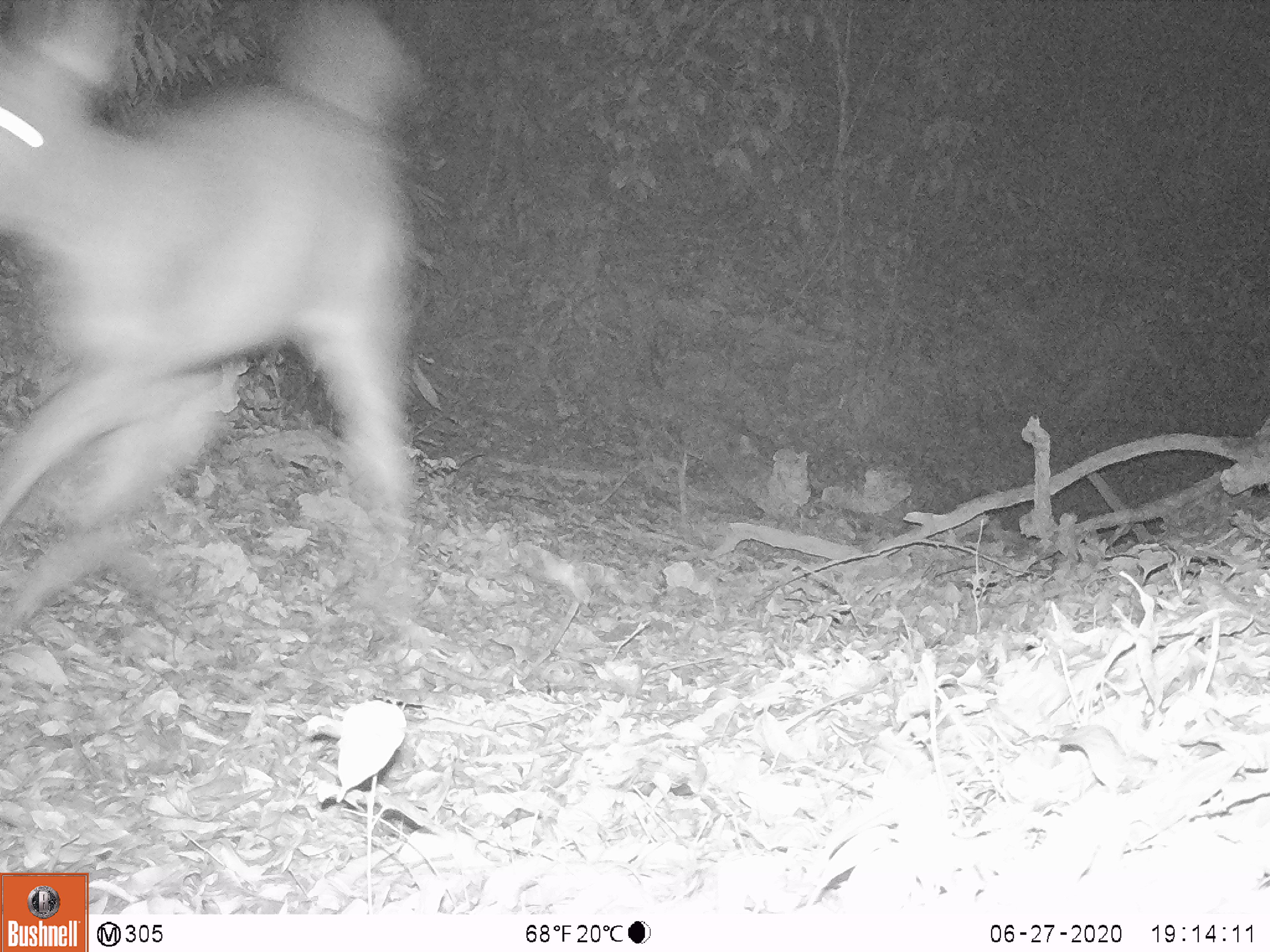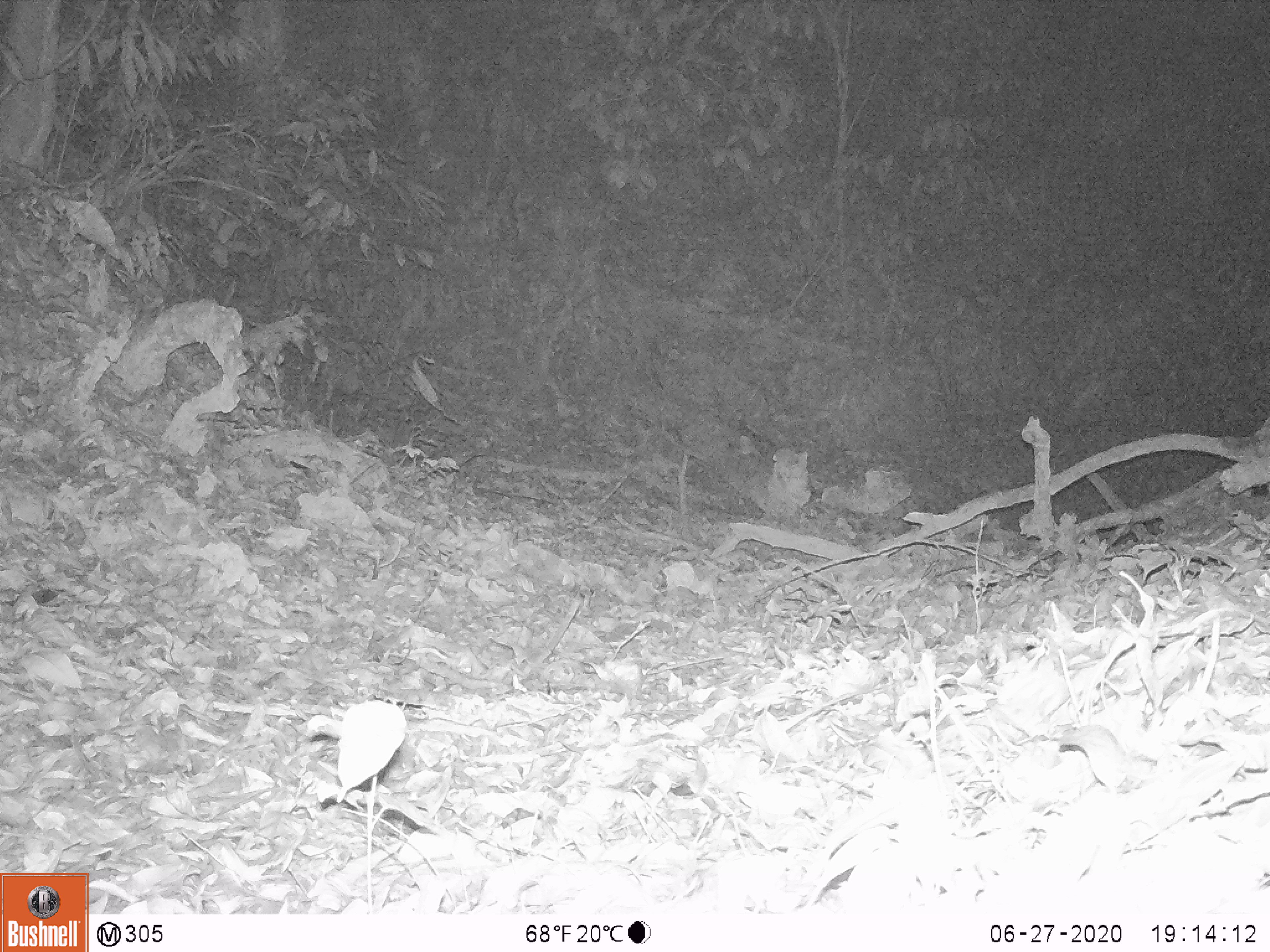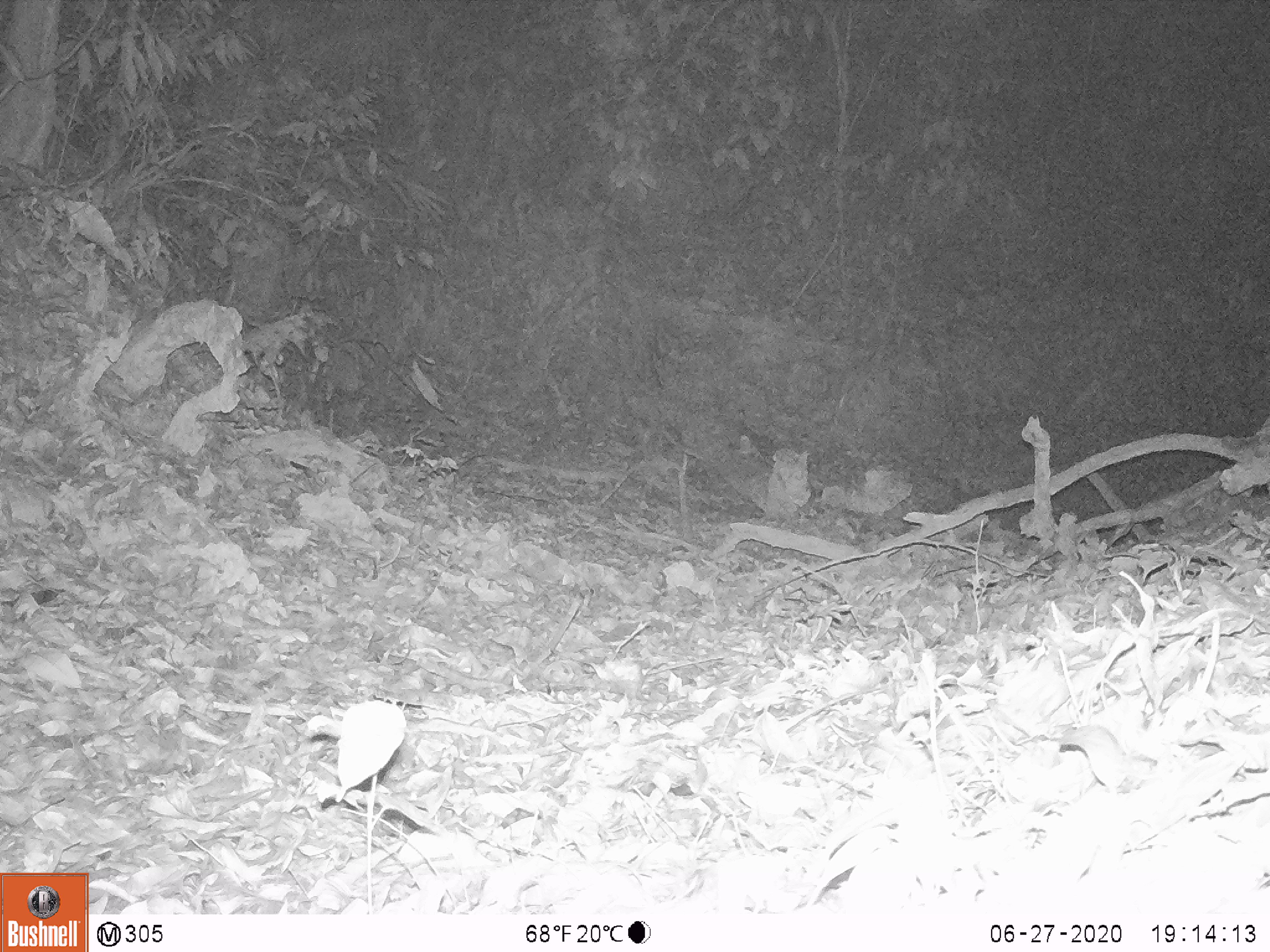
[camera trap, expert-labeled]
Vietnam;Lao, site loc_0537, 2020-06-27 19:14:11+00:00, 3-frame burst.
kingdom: Animalia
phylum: Chordata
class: Mammalia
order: Artiodactyla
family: Cervidae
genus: Rusa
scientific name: Rusa unicolor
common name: sambar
Sambar (Rusa unicolor). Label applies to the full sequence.